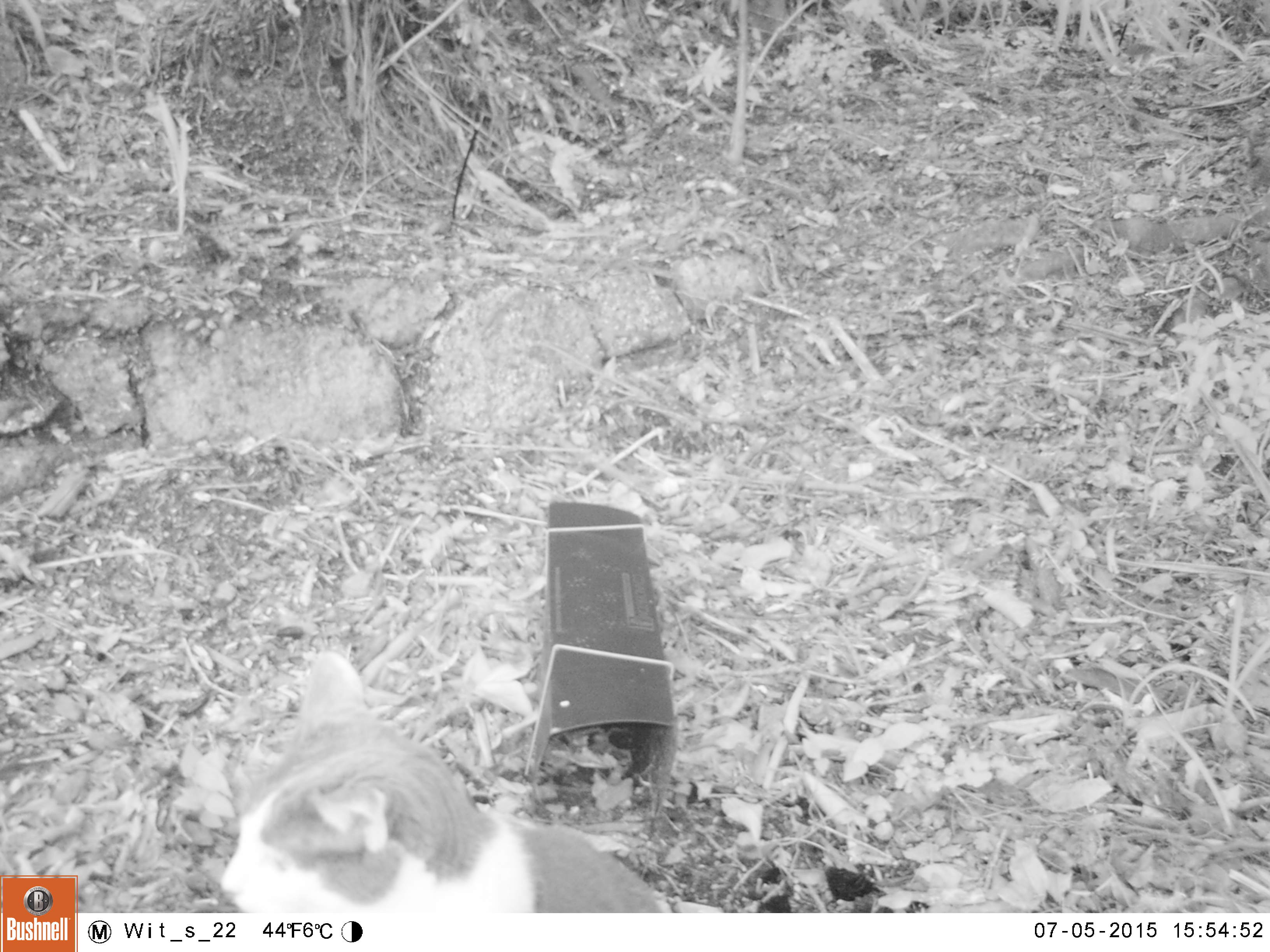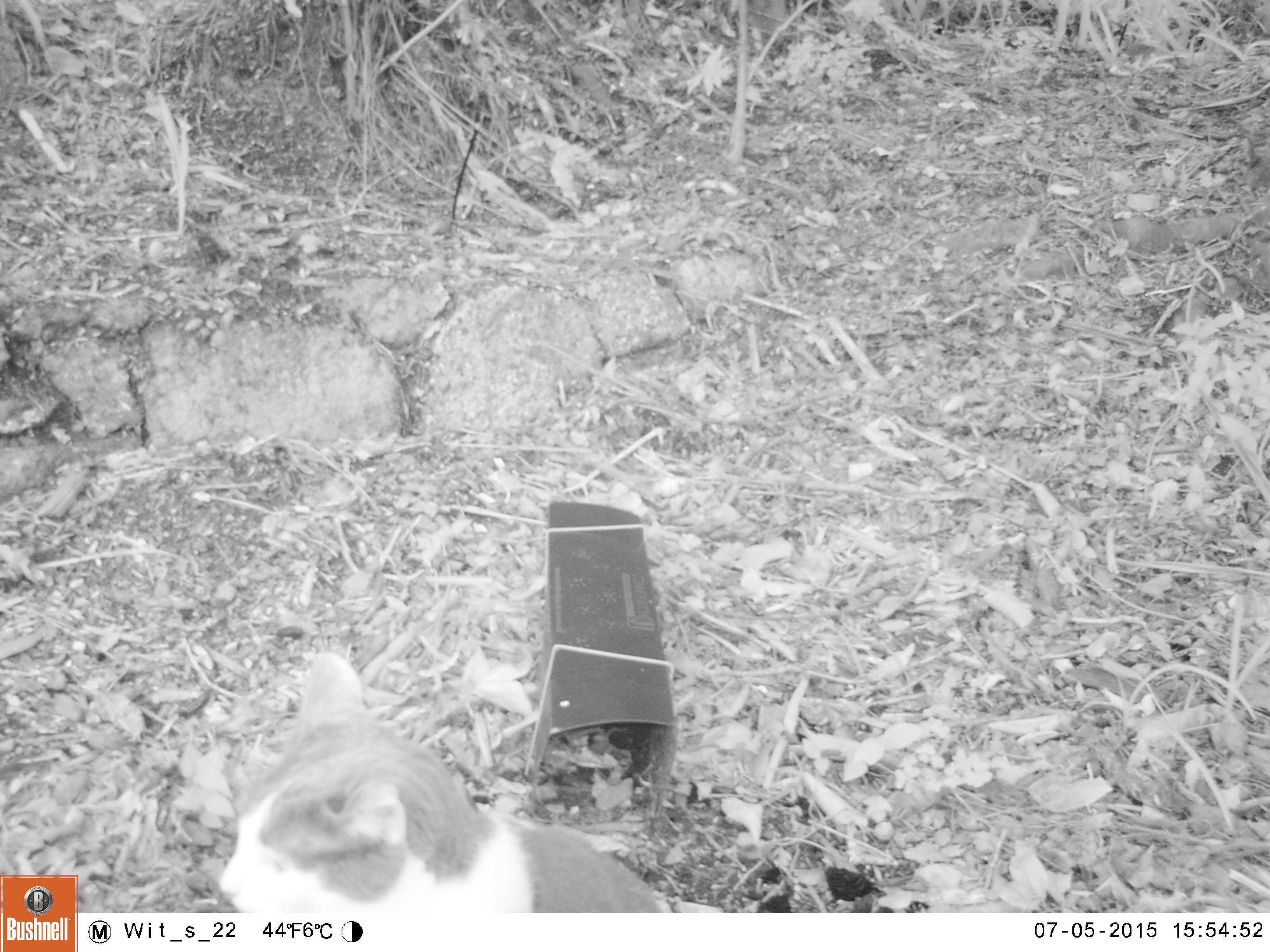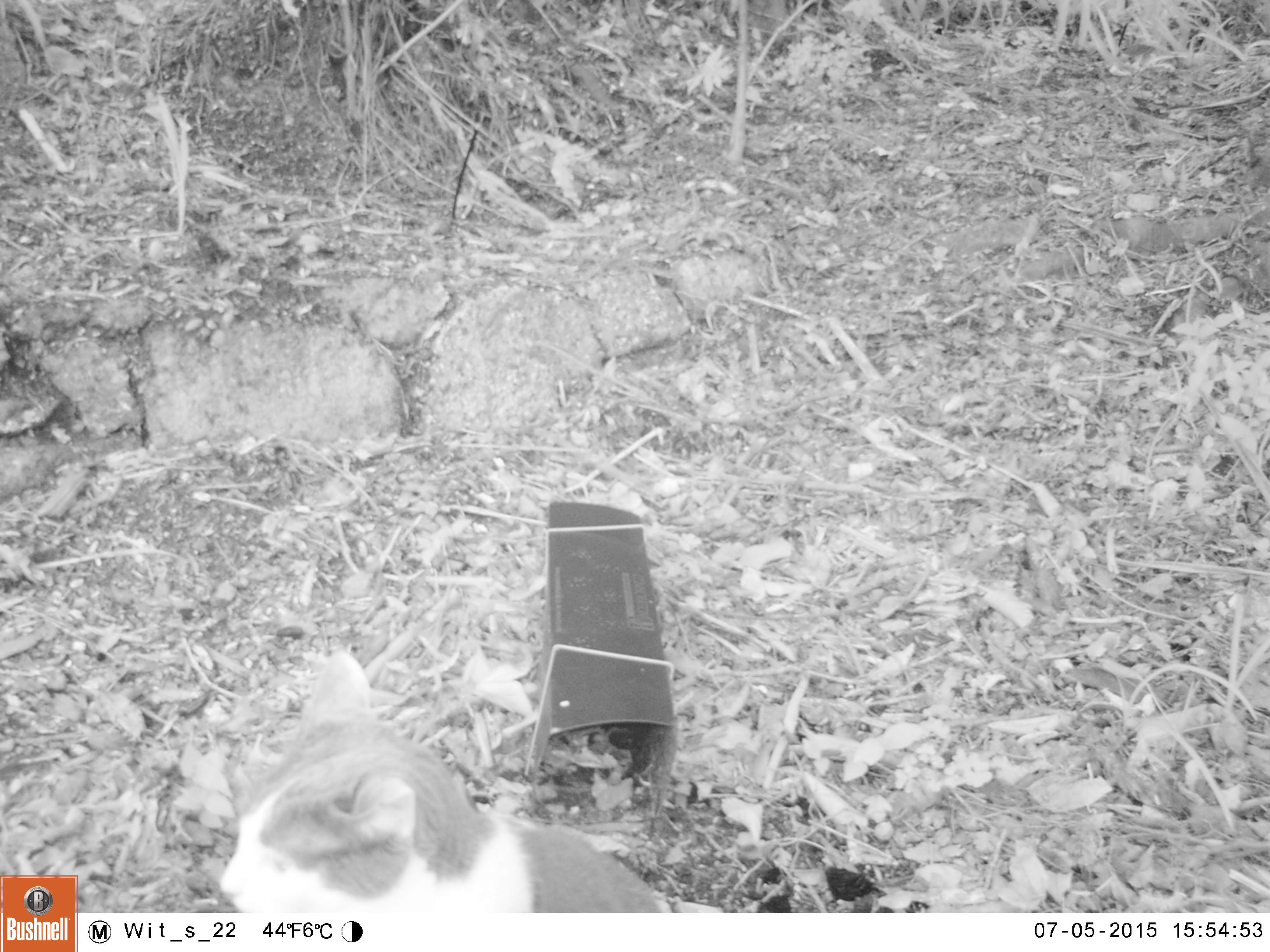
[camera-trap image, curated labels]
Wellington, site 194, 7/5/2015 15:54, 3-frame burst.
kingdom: Animalia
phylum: Chordata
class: Mammalia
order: Carnivora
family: Felidae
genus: Felis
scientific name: Felis catus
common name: cat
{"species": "cat (Felis catus)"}